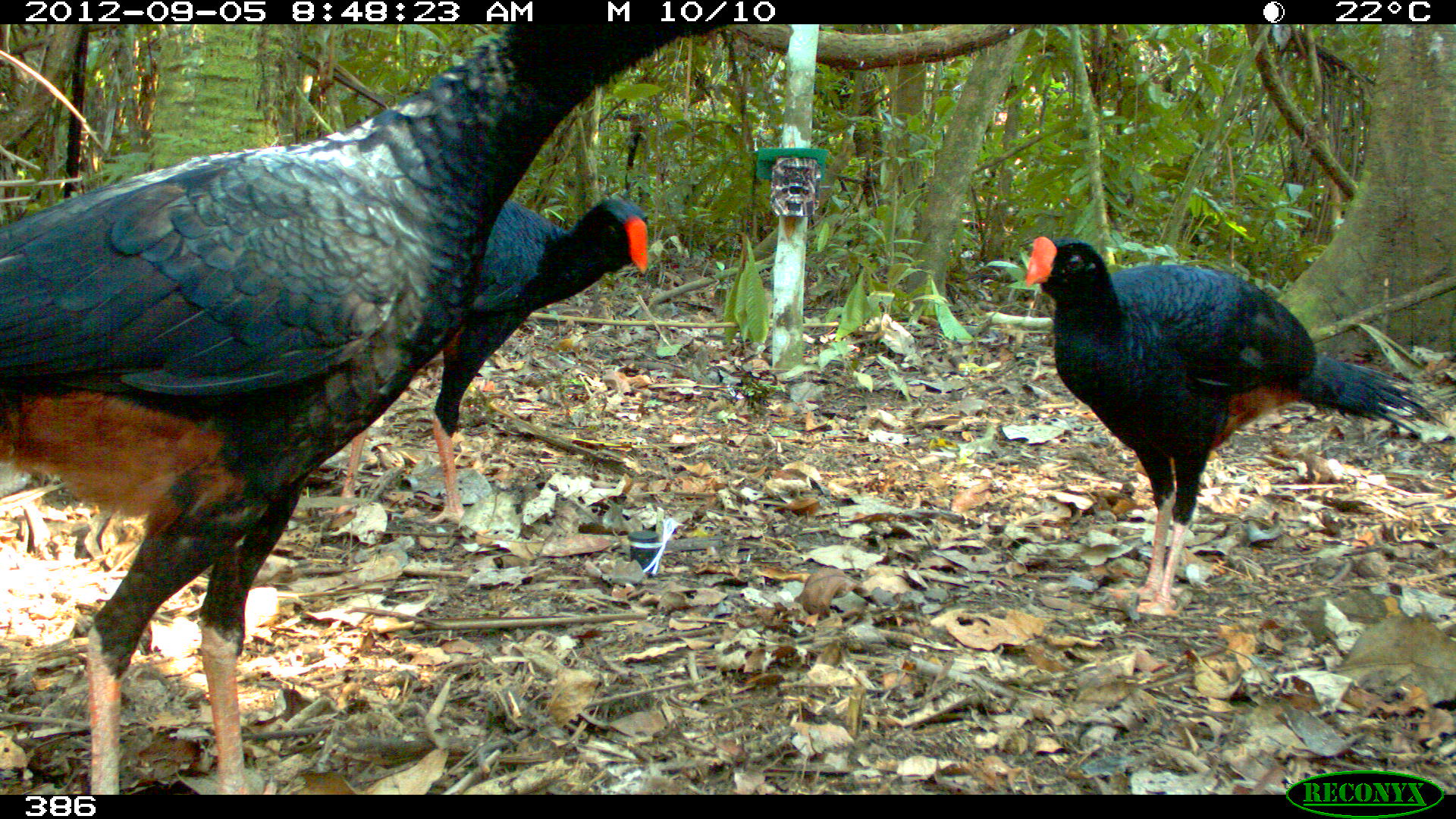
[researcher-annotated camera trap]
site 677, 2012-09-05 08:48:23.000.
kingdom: Animalia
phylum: Chordata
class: Aves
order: Galliformes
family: Cracidae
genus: Mitu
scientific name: Mitu tuberosum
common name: razor-billed curassow